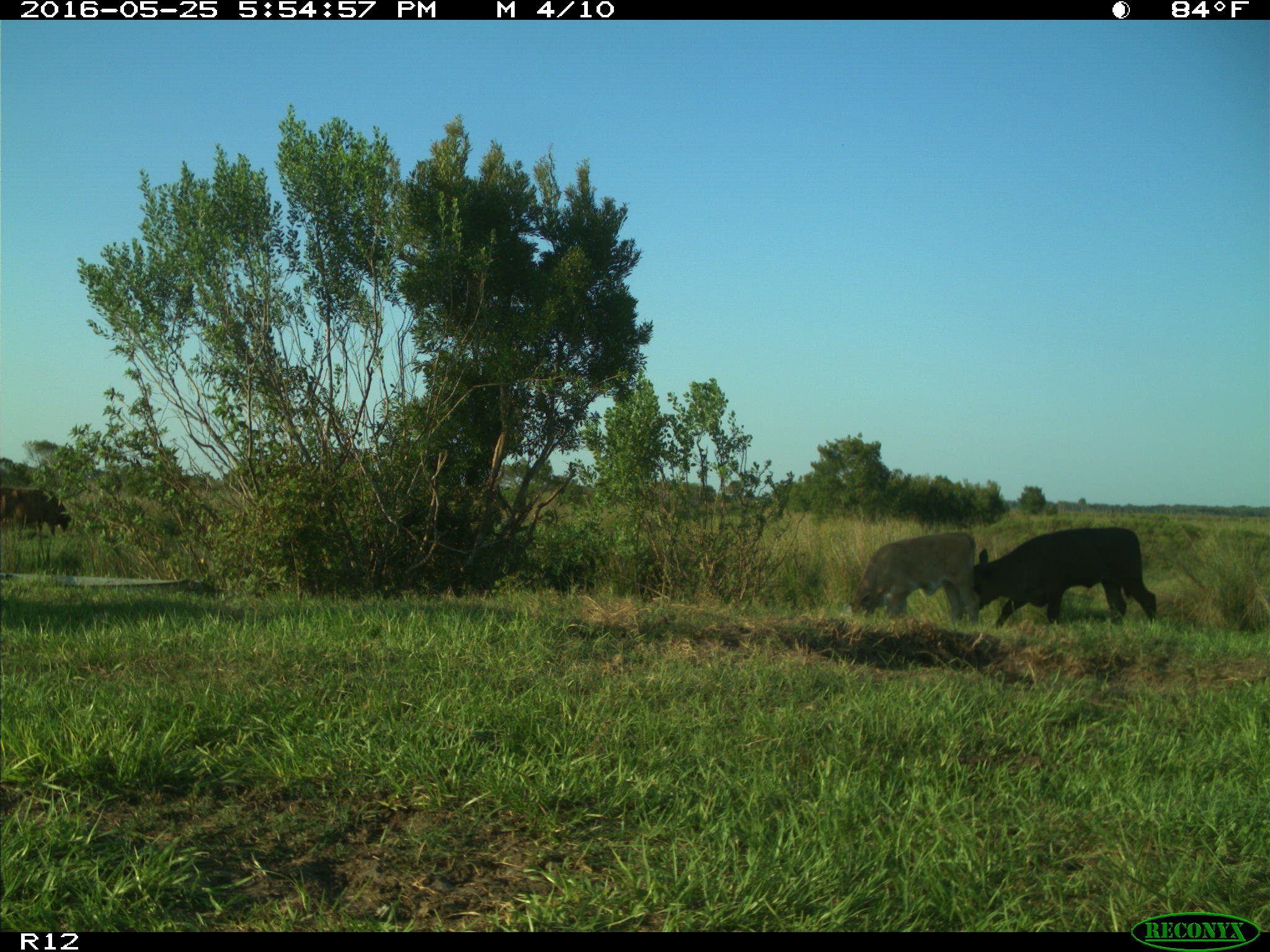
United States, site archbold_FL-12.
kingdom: Animalia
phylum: Chordata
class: Mammalia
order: Artiodactyla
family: Bovidae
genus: Bos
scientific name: Bos taurus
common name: domestic cow